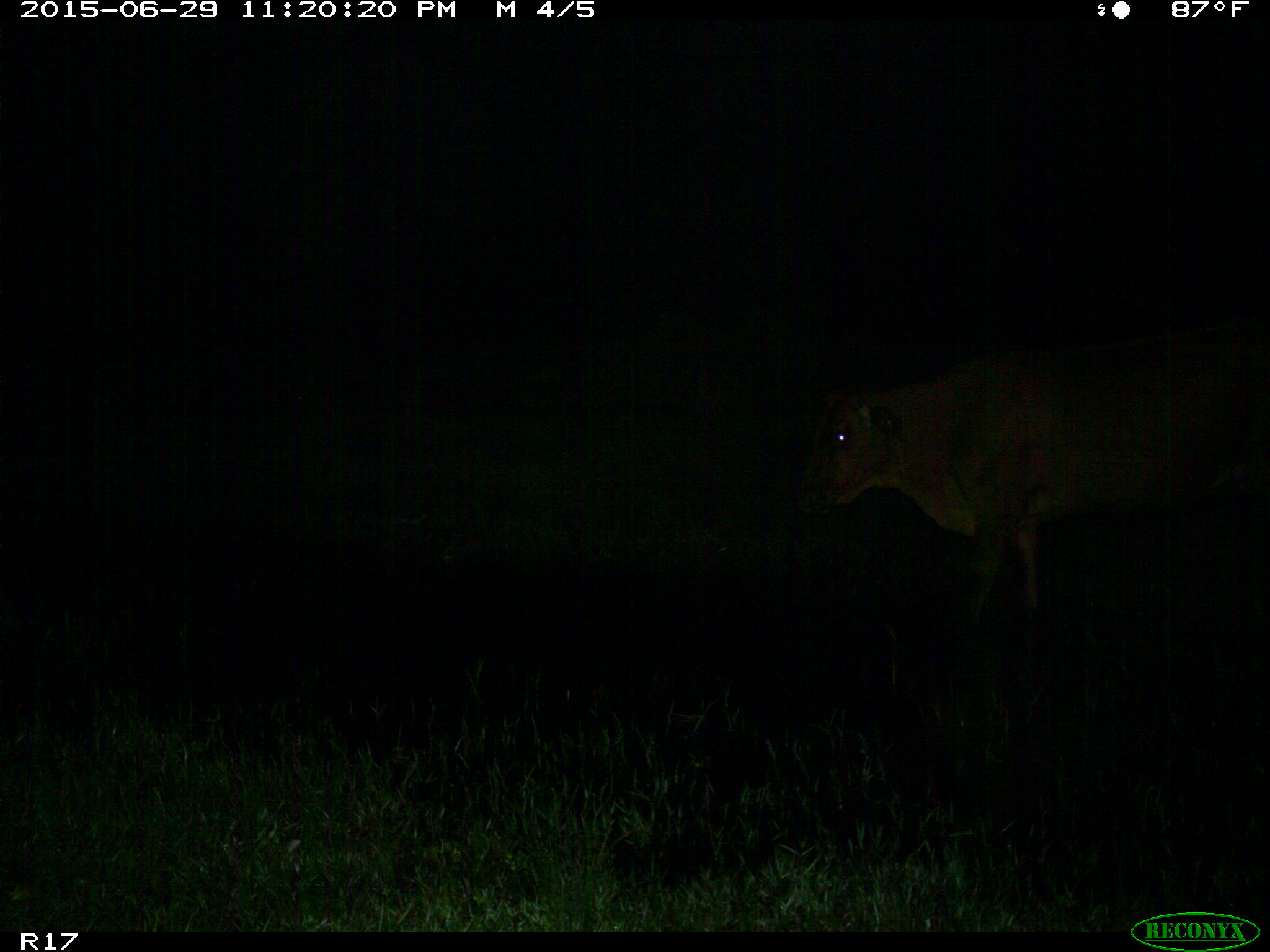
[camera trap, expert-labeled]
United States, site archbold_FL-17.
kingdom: Animalia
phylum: Chordata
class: Mammalia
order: Artiodactyla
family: Bovidae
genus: Bos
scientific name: Bos taurus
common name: domestic cow